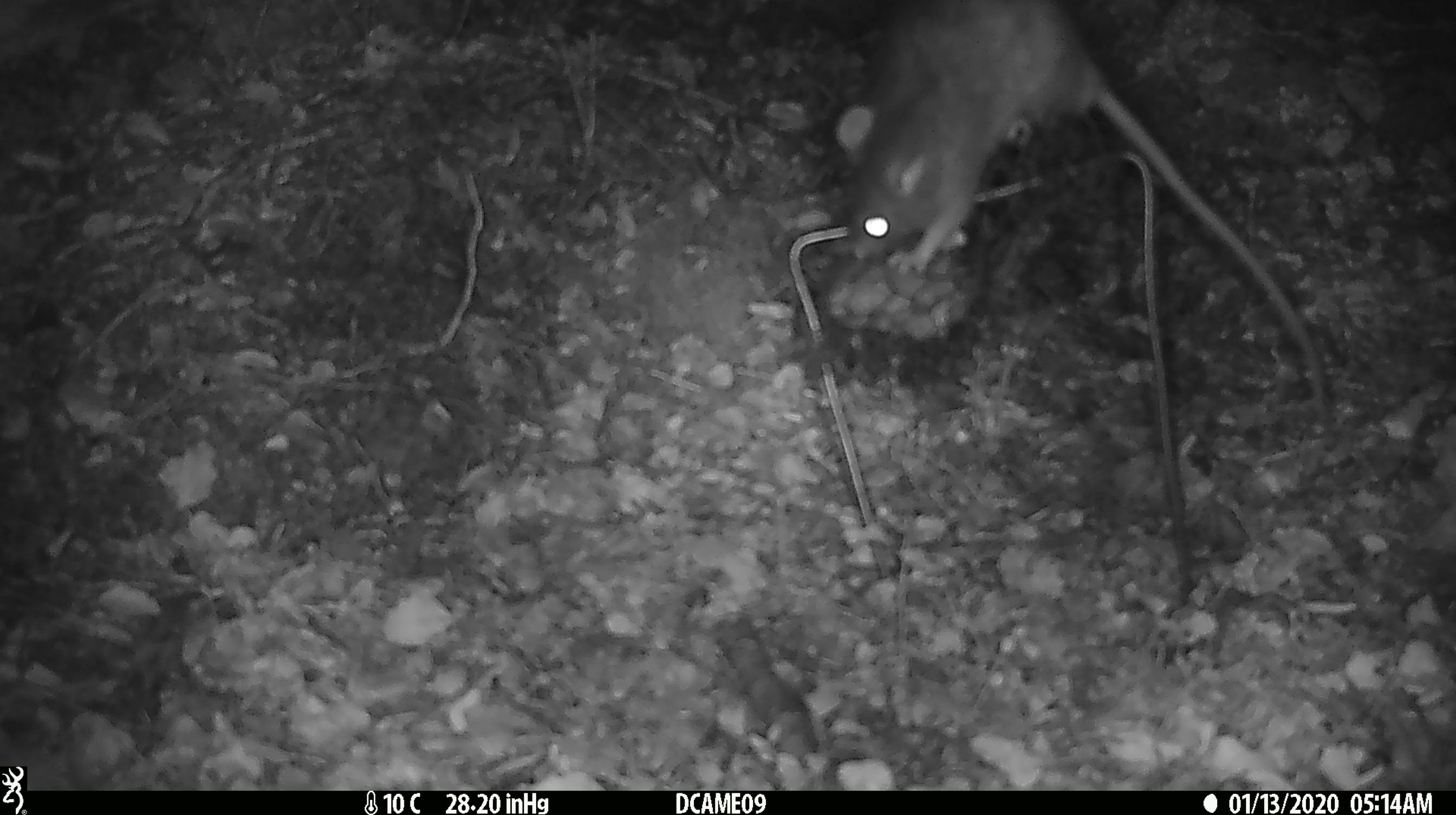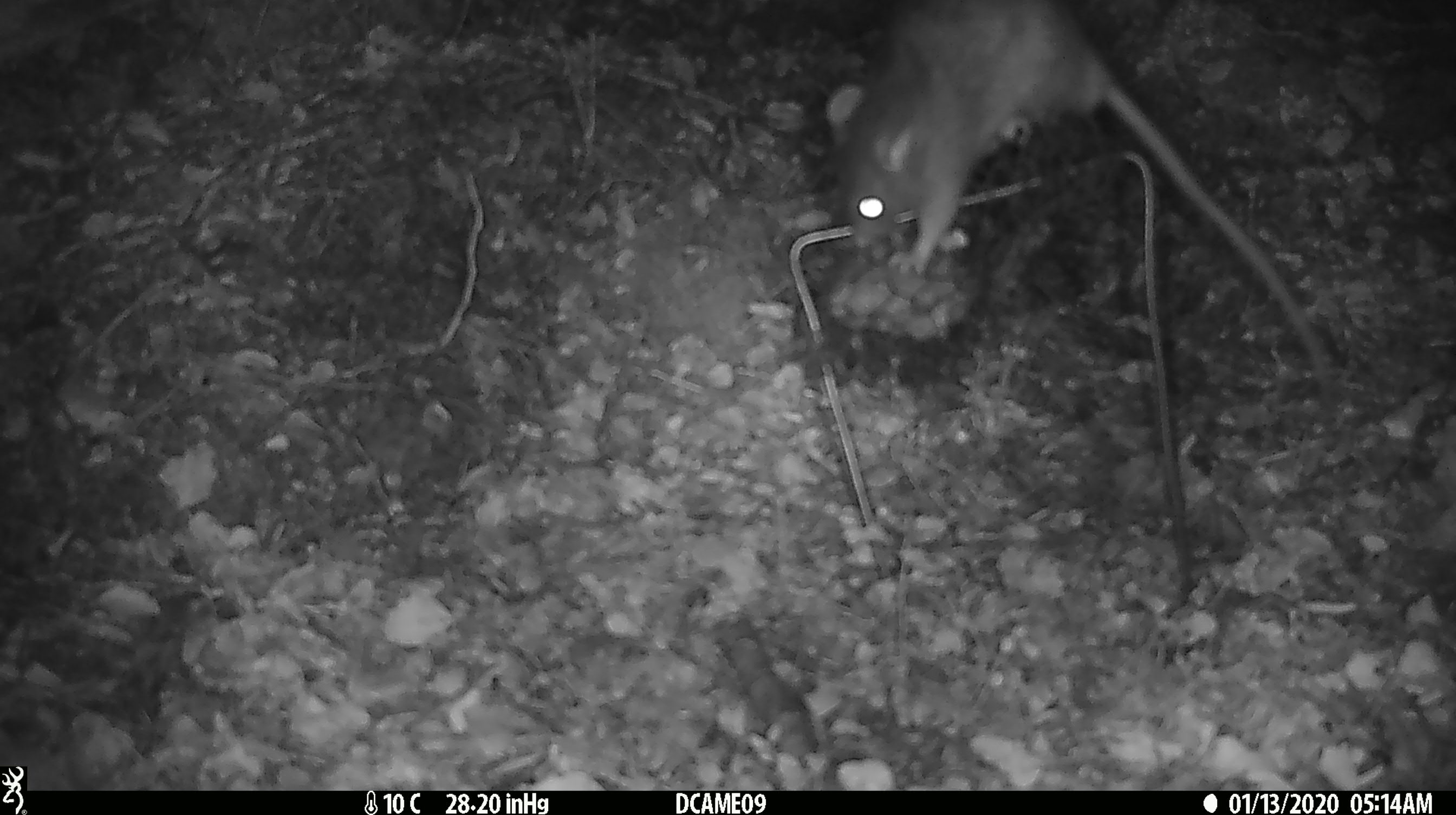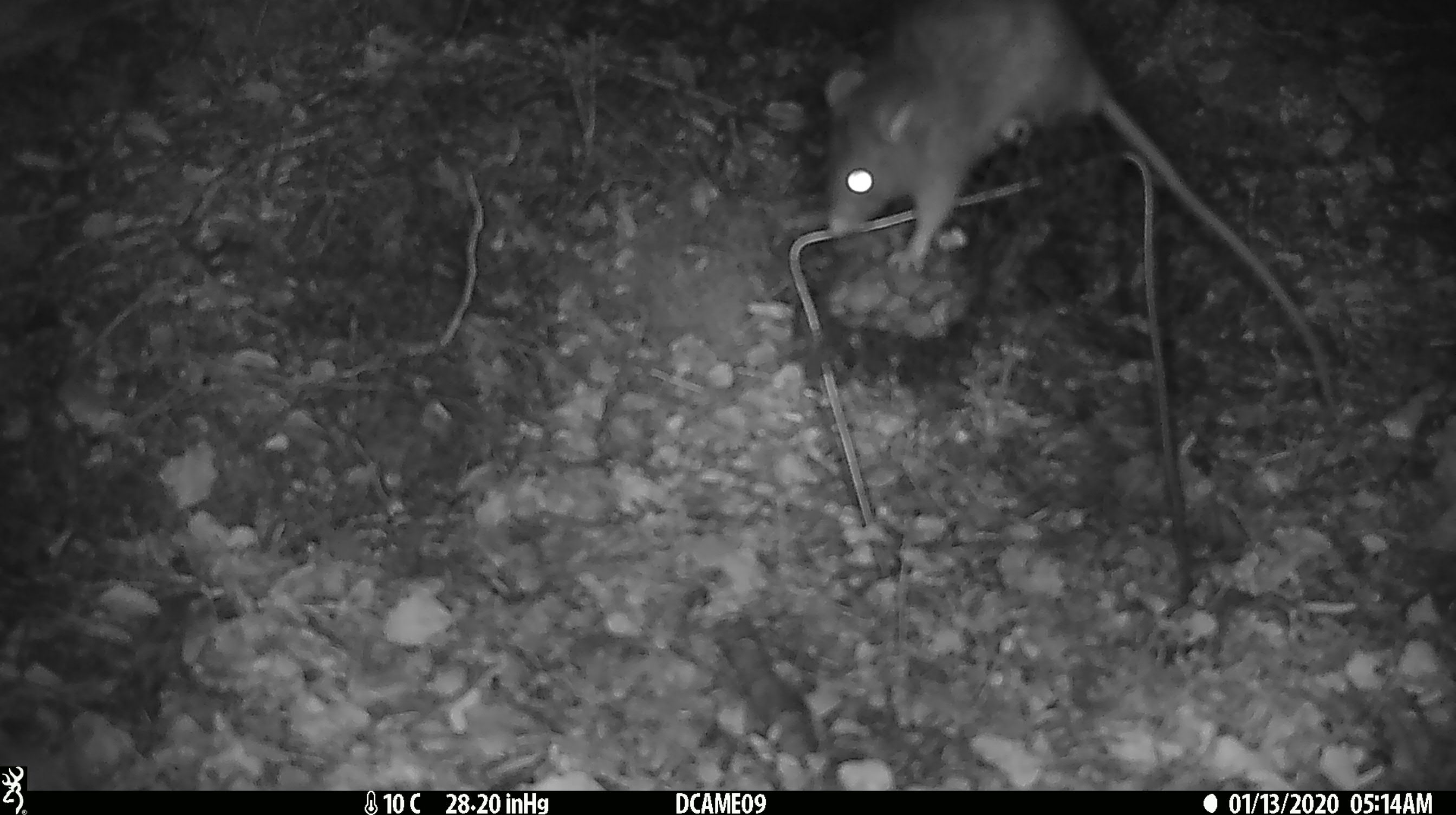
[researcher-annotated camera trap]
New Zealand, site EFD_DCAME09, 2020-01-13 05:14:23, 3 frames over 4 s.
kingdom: Animalia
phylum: Chordata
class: Mammalia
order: Rodentia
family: Muridae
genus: Rattus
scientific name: Rattus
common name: rat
Rat (Rattus).